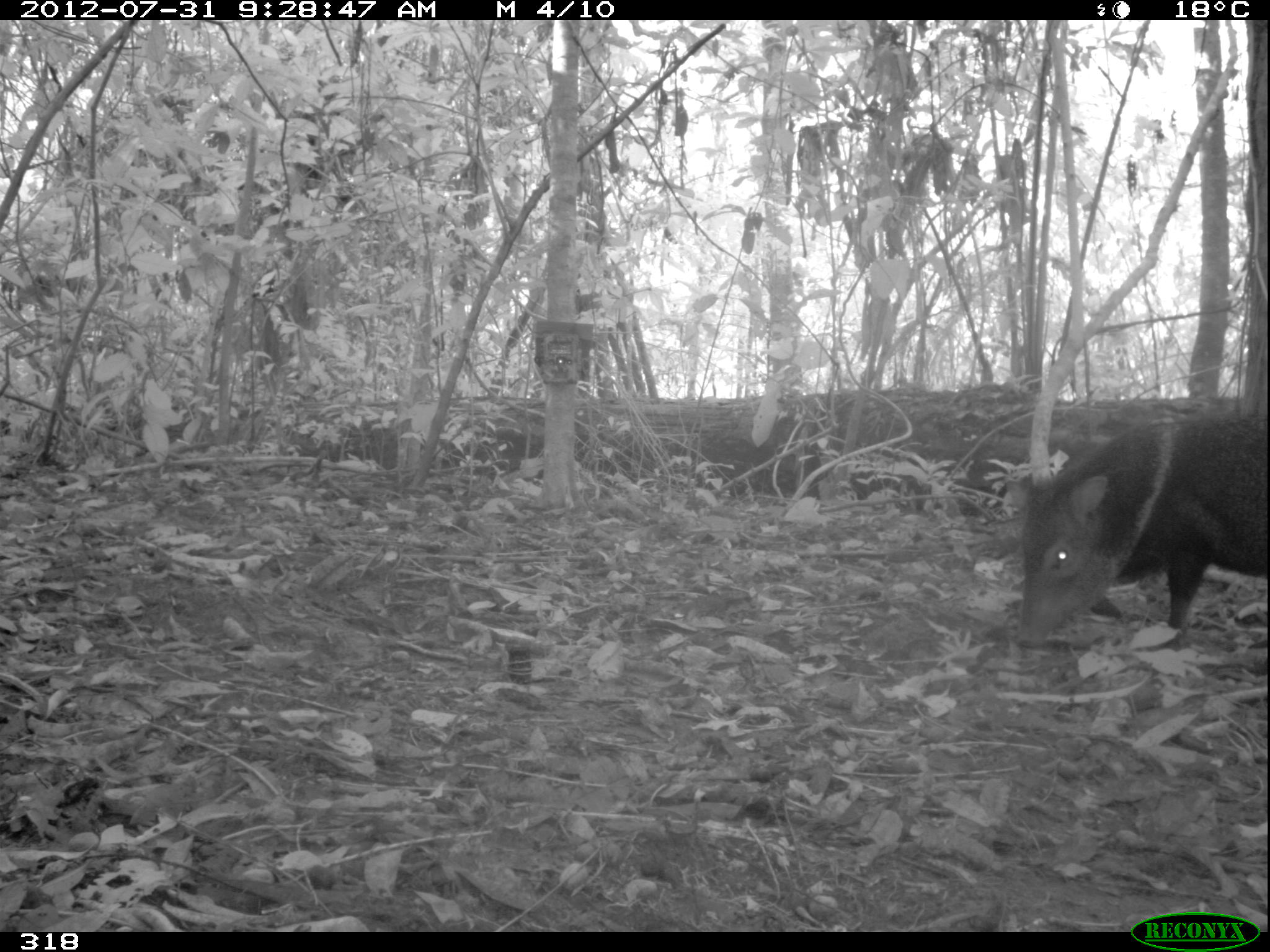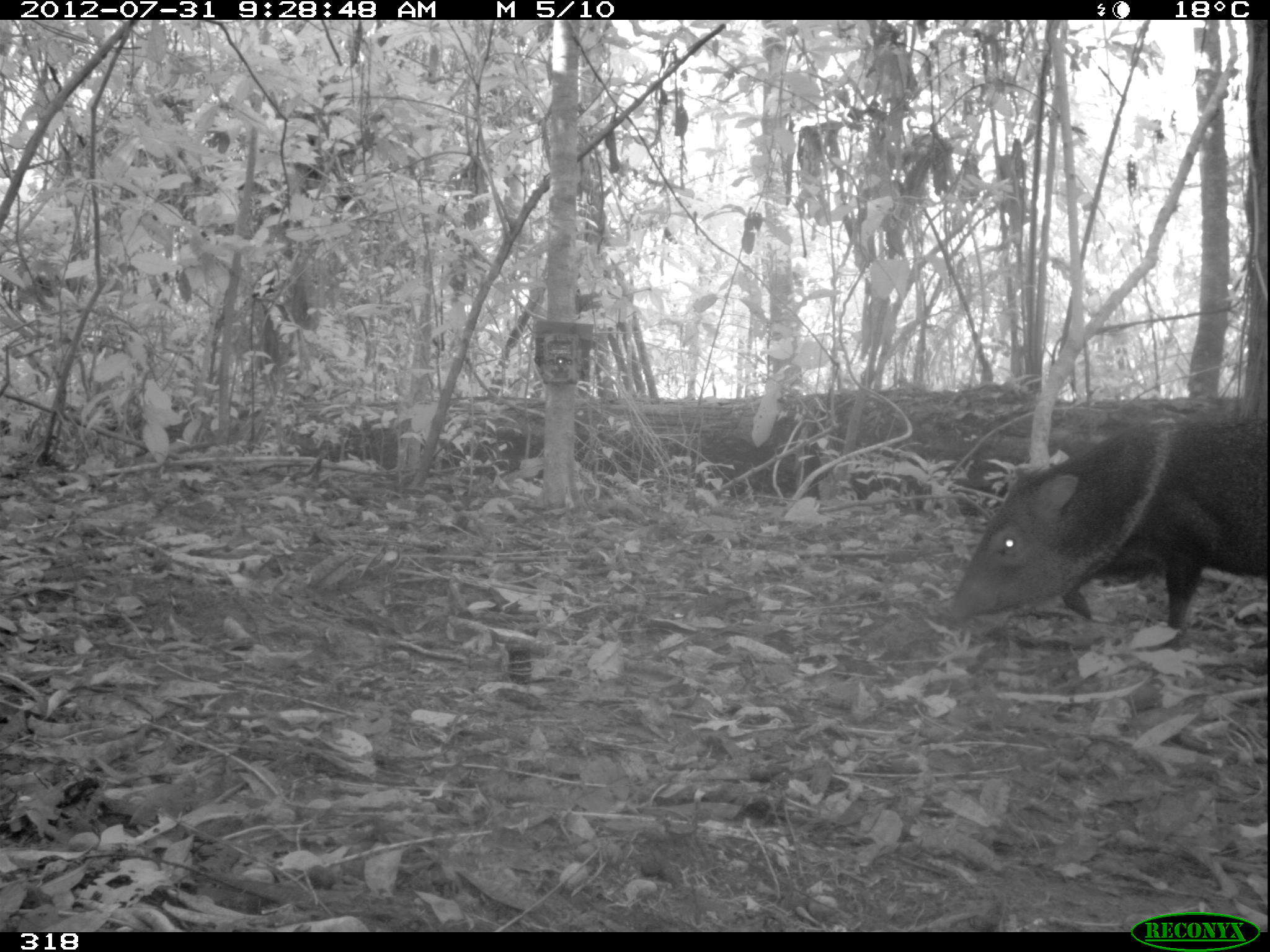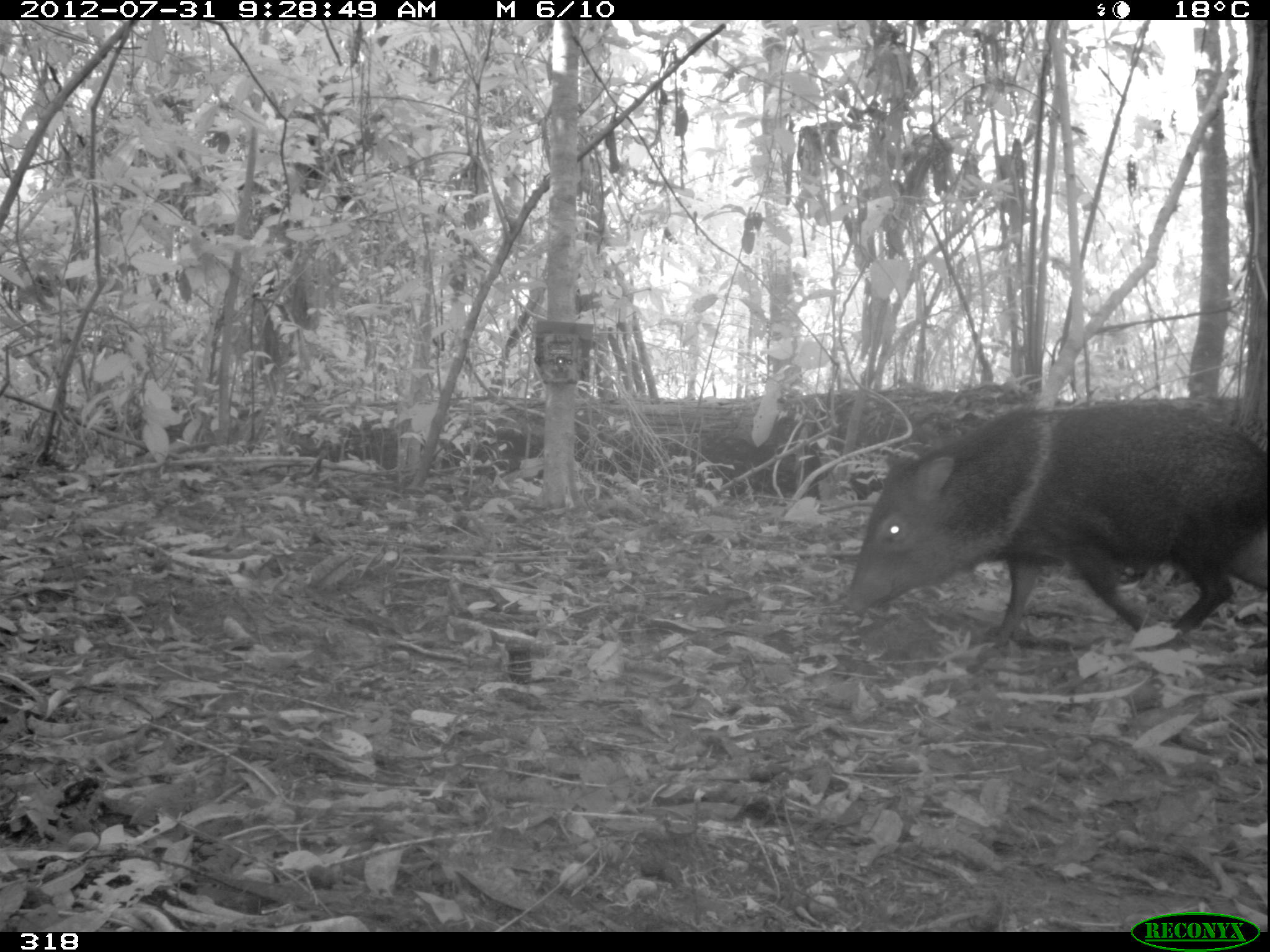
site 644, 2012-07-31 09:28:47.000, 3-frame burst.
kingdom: Animalia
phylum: Chordata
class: Mammalia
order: Artiodactyla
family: Tayassuidae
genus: Pecari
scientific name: Pecari tajacu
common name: collared peccary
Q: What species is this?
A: Pecari tajacu (collared peccary).